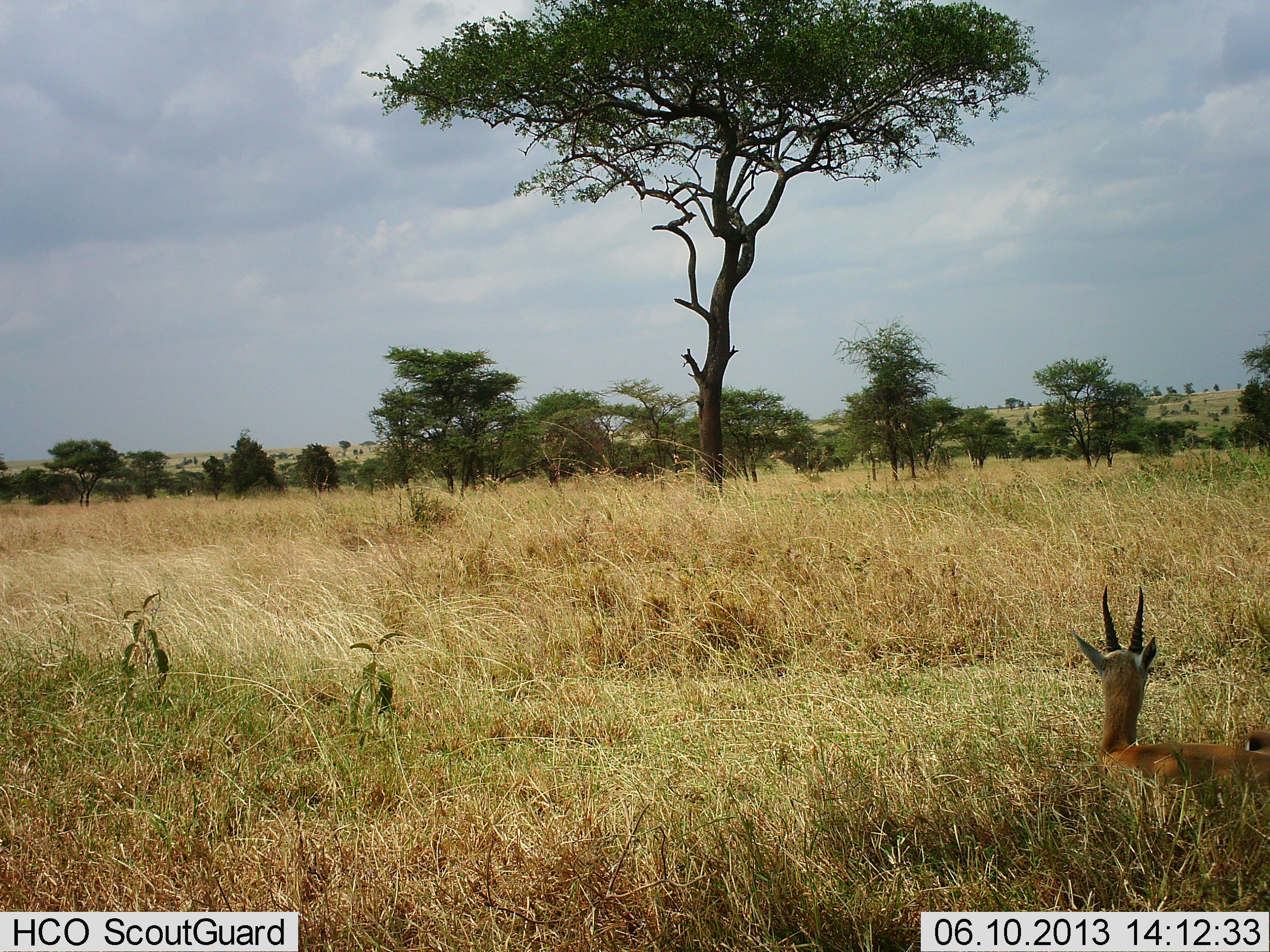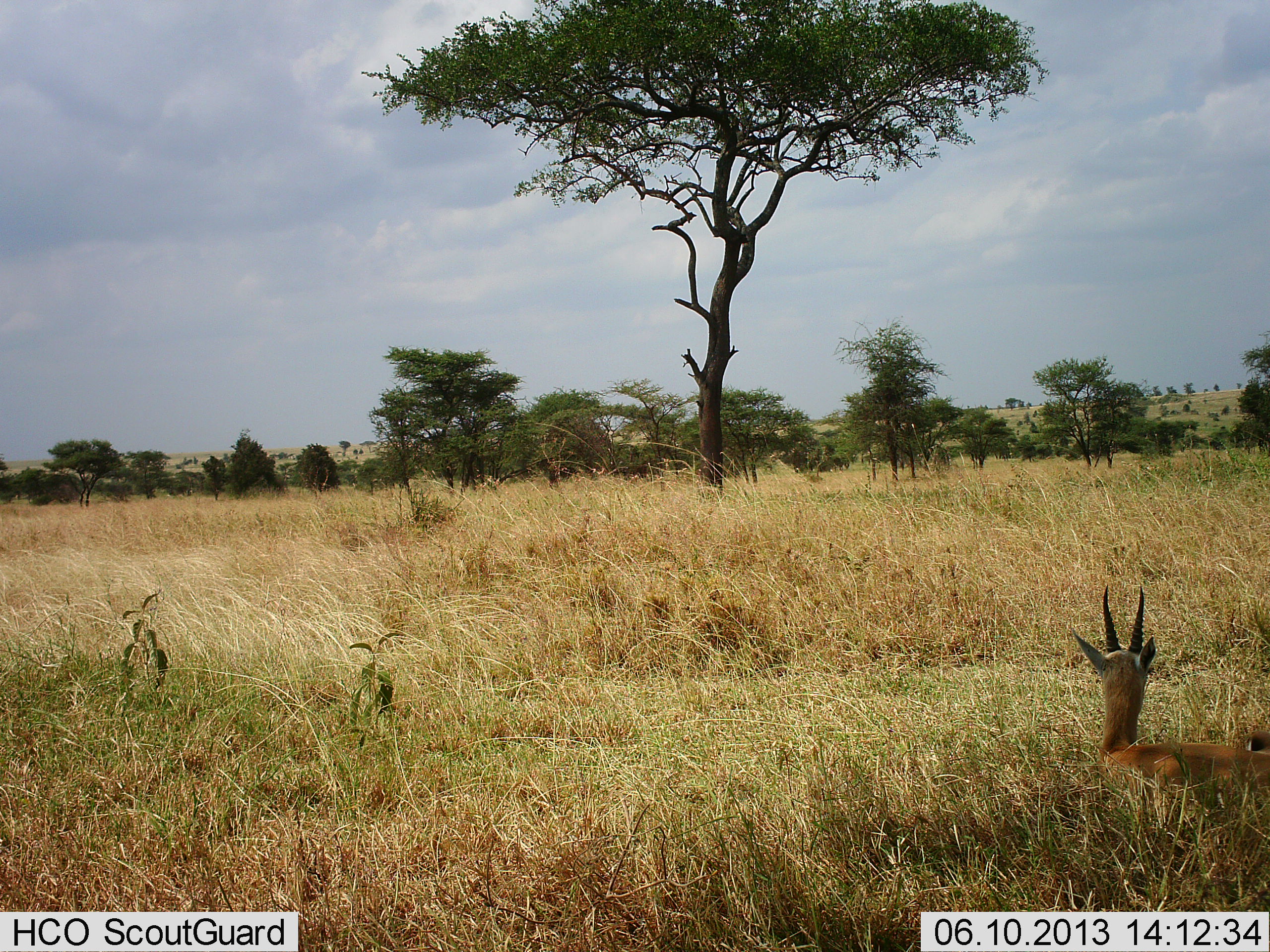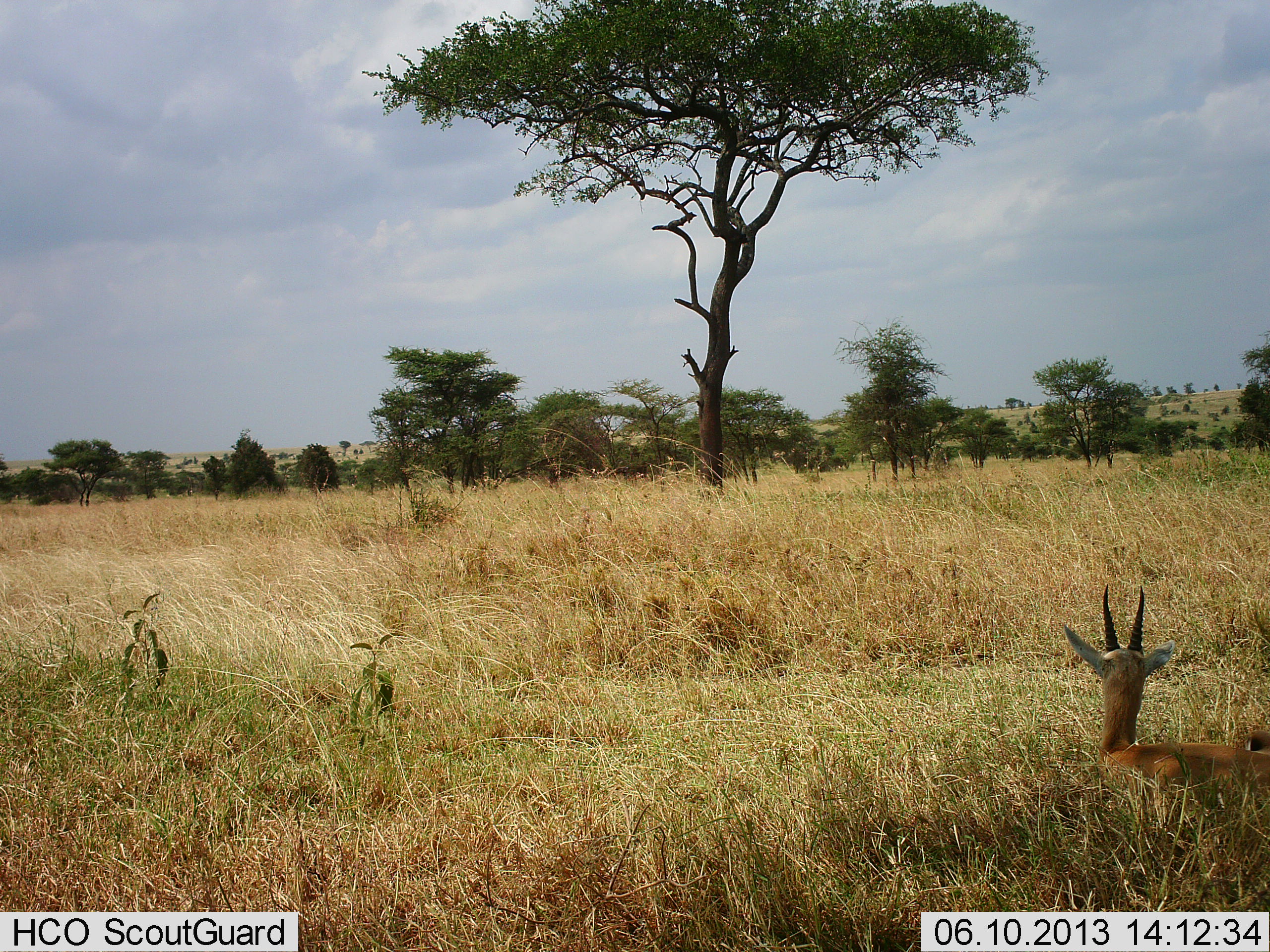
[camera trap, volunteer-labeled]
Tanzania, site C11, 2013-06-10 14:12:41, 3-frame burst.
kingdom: Animalia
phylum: Chordata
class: Mammalia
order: Artiodactyla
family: Bovidae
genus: Eudorcas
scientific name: Eudorcas thomsonii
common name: thomson's gazelle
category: gazellethomsons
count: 2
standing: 0%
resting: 100%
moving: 0%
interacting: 0%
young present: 10%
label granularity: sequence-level